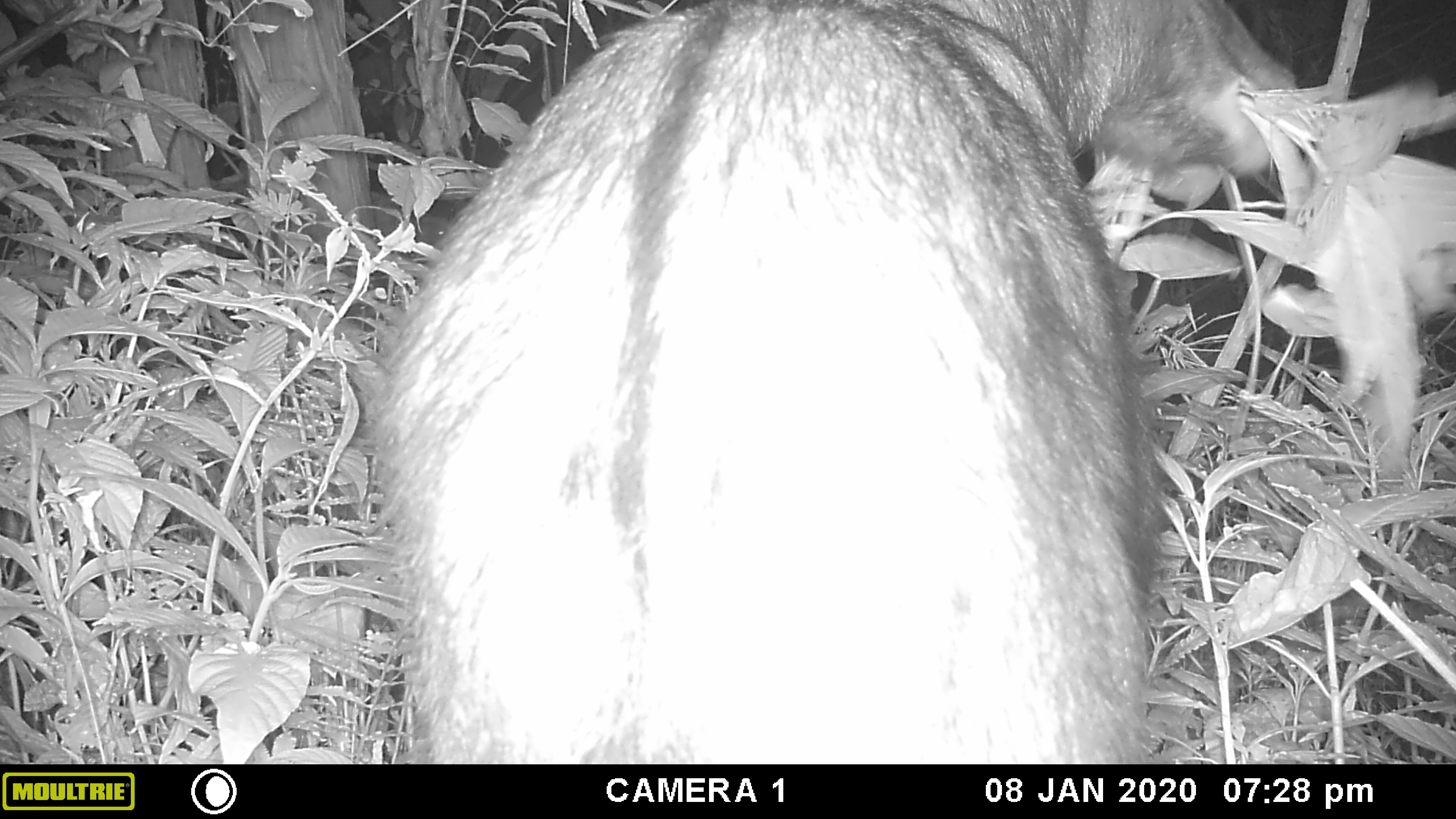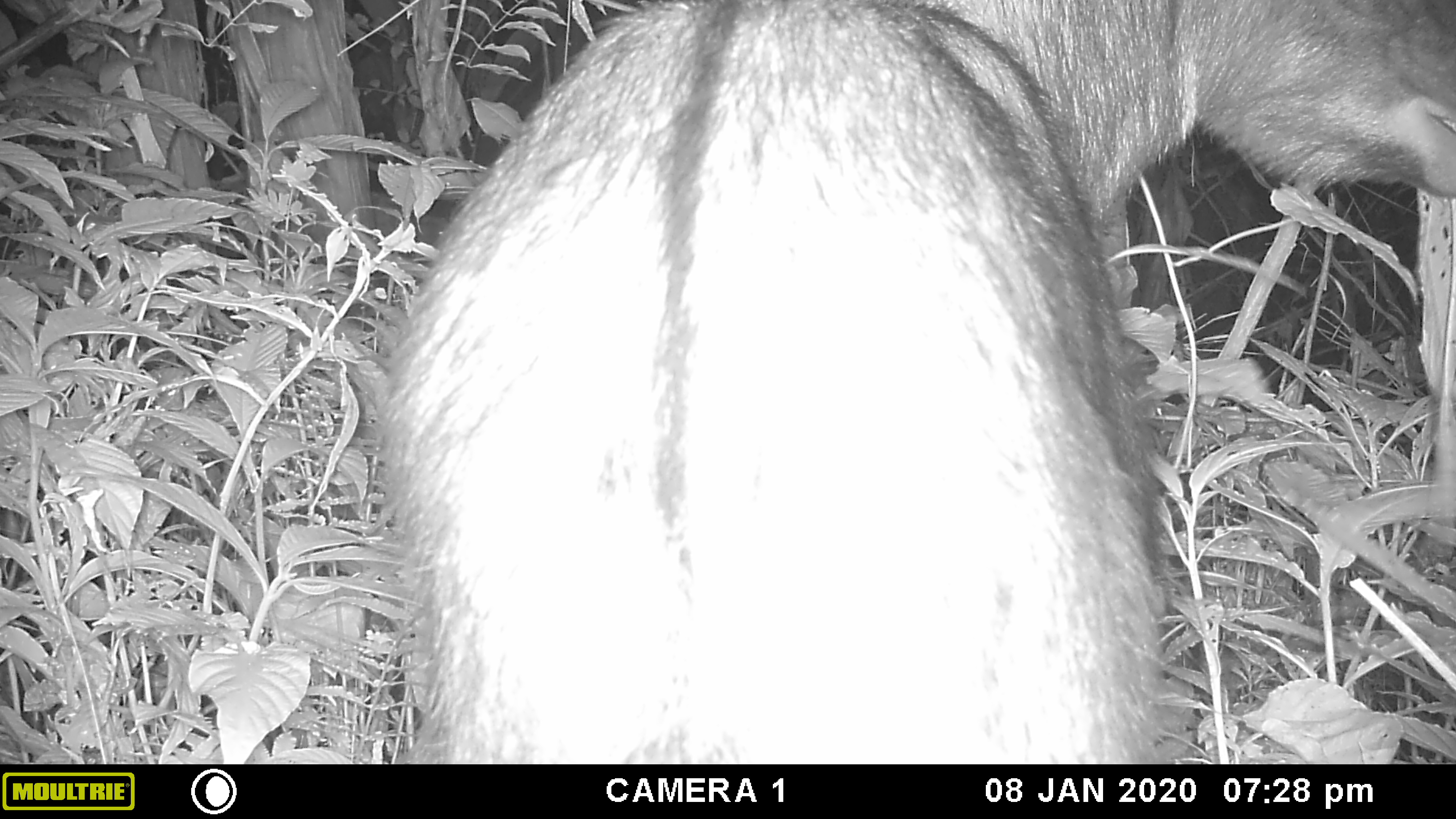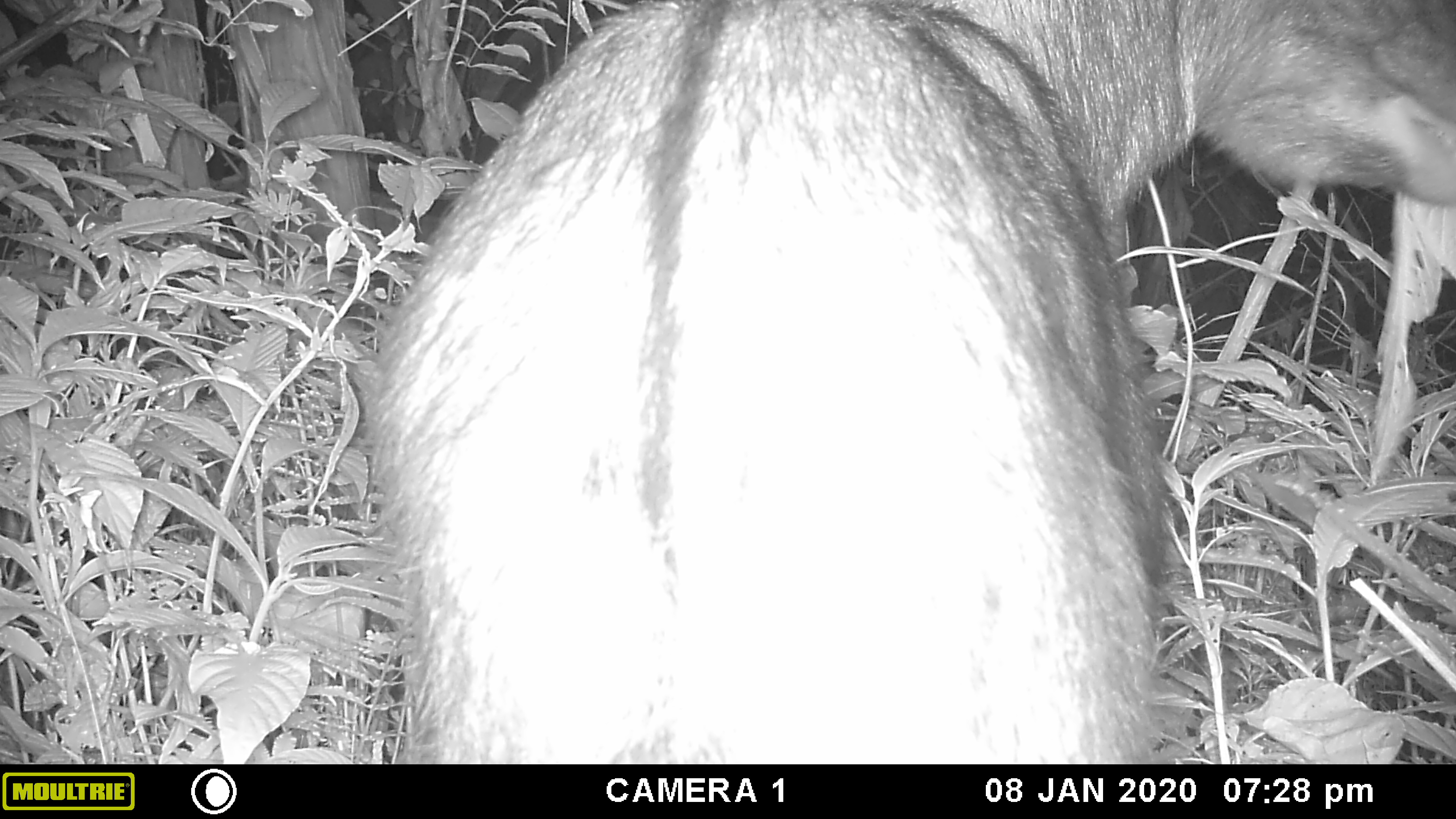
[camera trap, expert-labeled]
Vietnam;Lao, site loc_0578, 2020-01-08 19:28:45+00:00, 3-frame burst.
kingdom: Animalia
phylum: Chordata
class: Mammalia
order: Artiodactyla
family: Bovidae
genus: Capricornis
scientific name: Capricornis sumatraensis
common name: chinese serow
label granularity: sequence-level